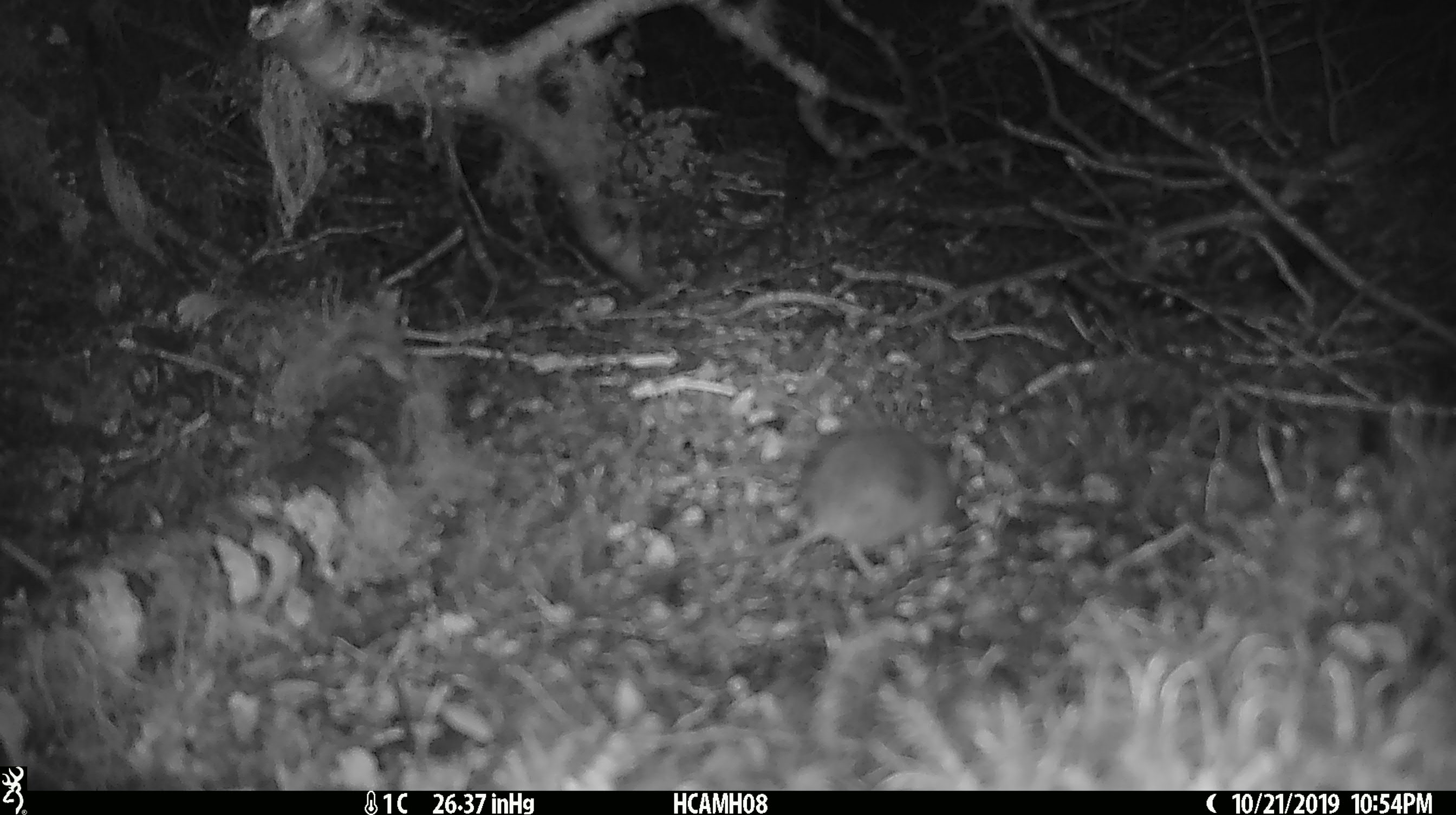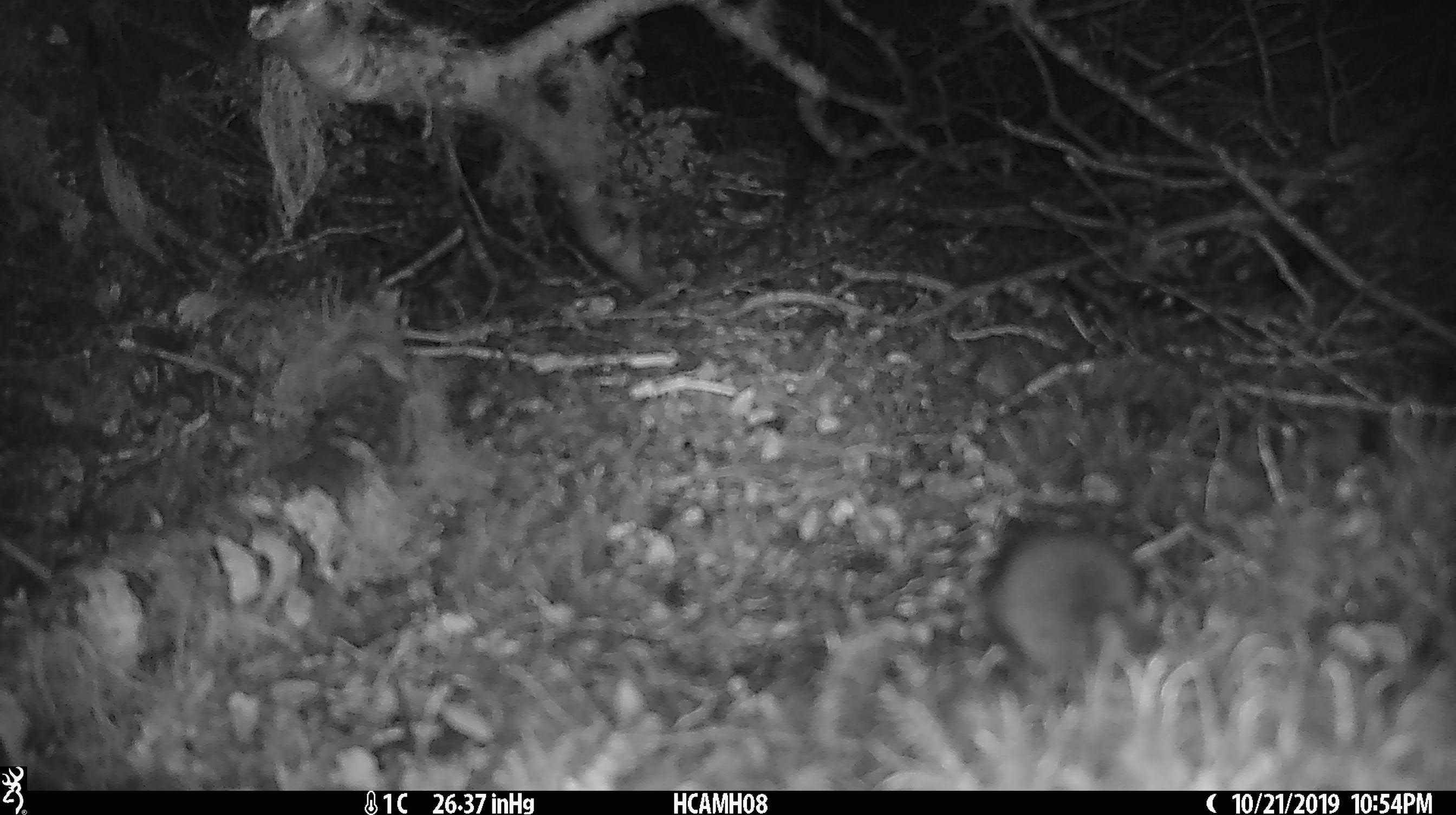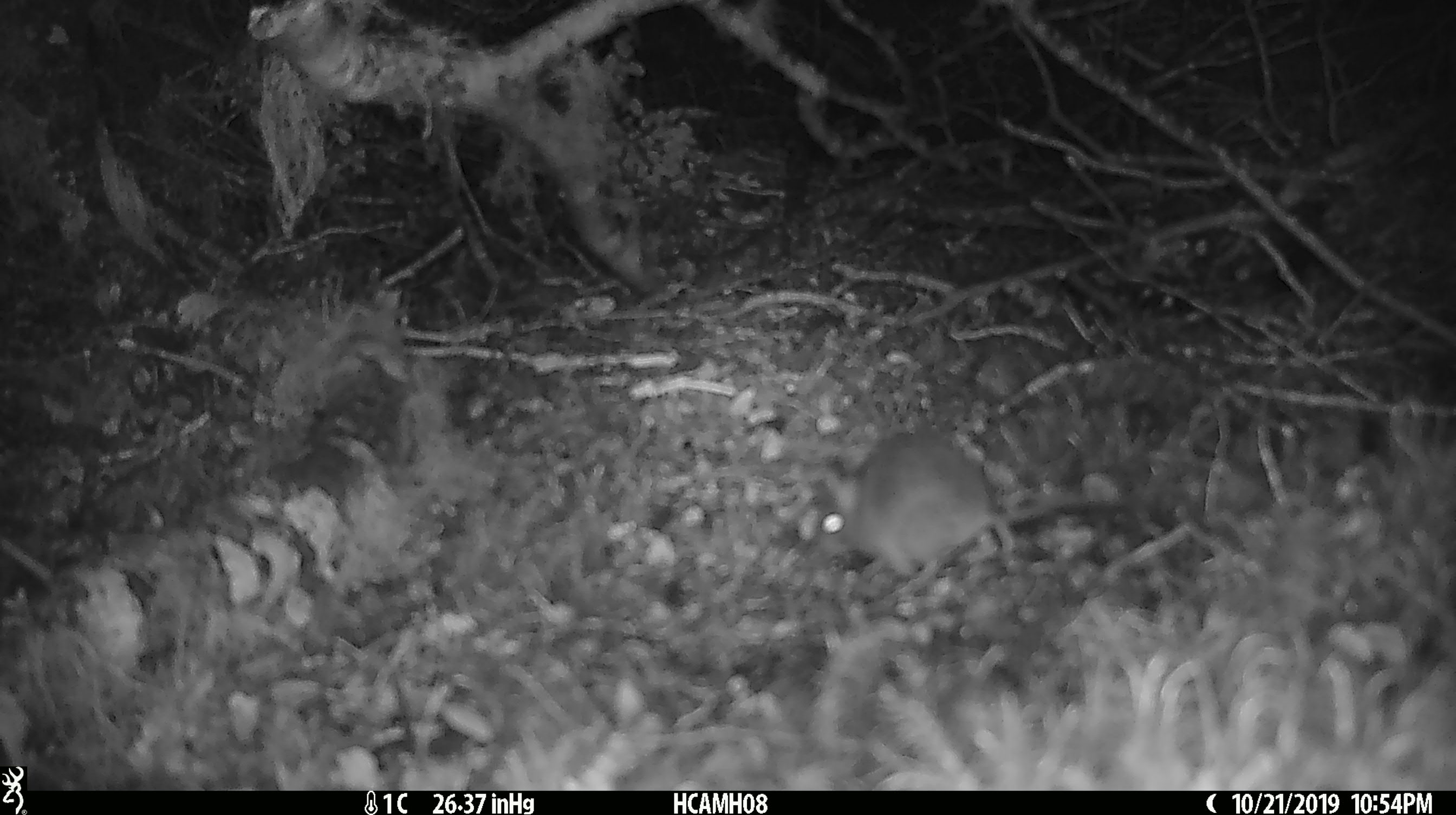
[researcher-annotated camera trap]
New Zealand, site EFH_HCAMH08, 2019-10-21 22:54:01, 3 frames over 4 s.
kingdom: Animalia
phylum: Chordata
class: Mammalia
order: Rodentia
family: Muridae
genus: Mus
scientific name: Mus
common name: mouse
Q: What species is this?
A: Mouse (Mus).